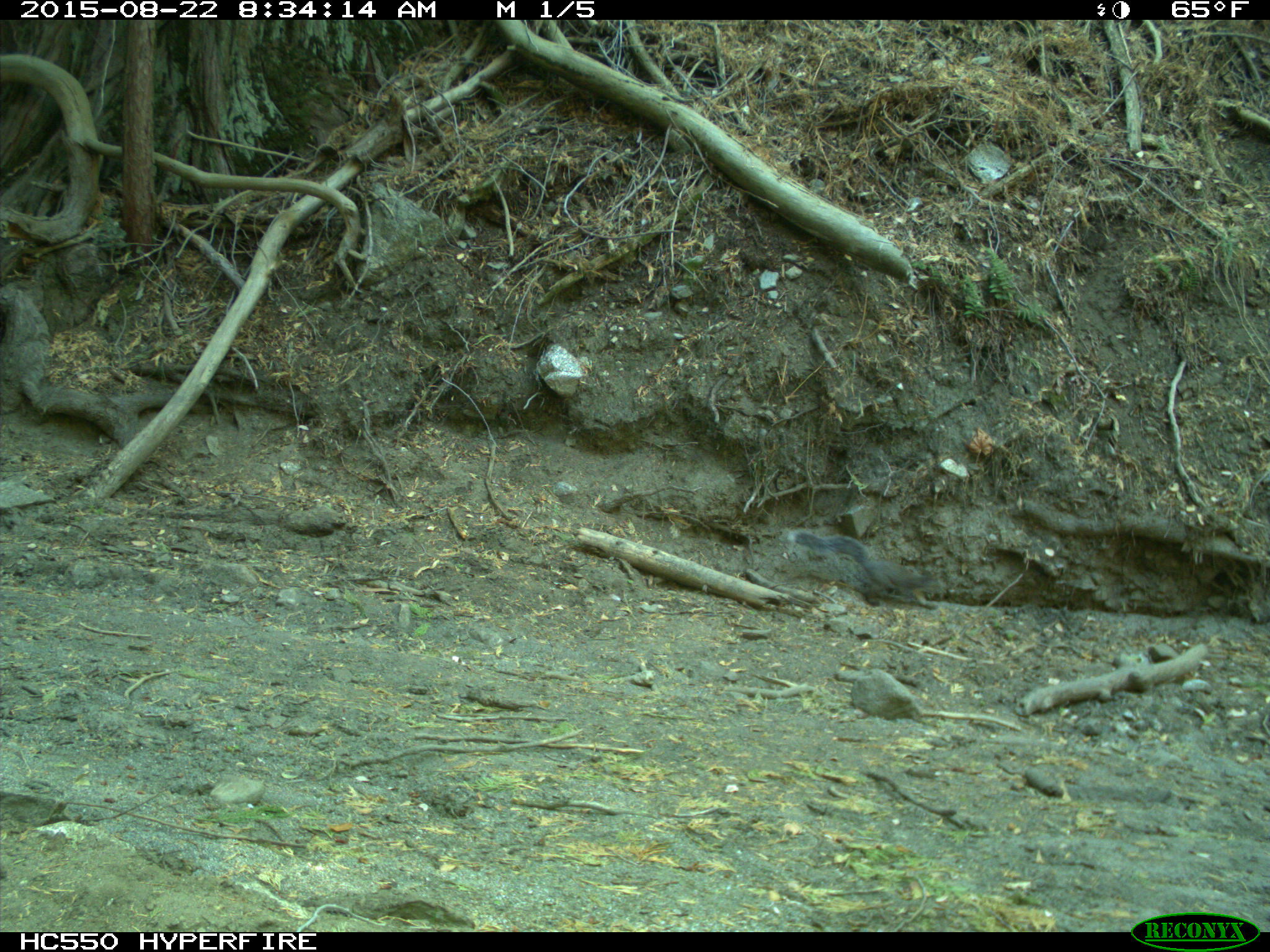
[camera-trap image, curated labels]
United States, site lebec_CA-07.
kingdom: Animalia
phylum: Chordata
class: Mammalia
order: Rodentia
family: Sciuridae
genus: Sciurus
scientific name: Sciurus carolinensis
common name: eastern gray squirrel